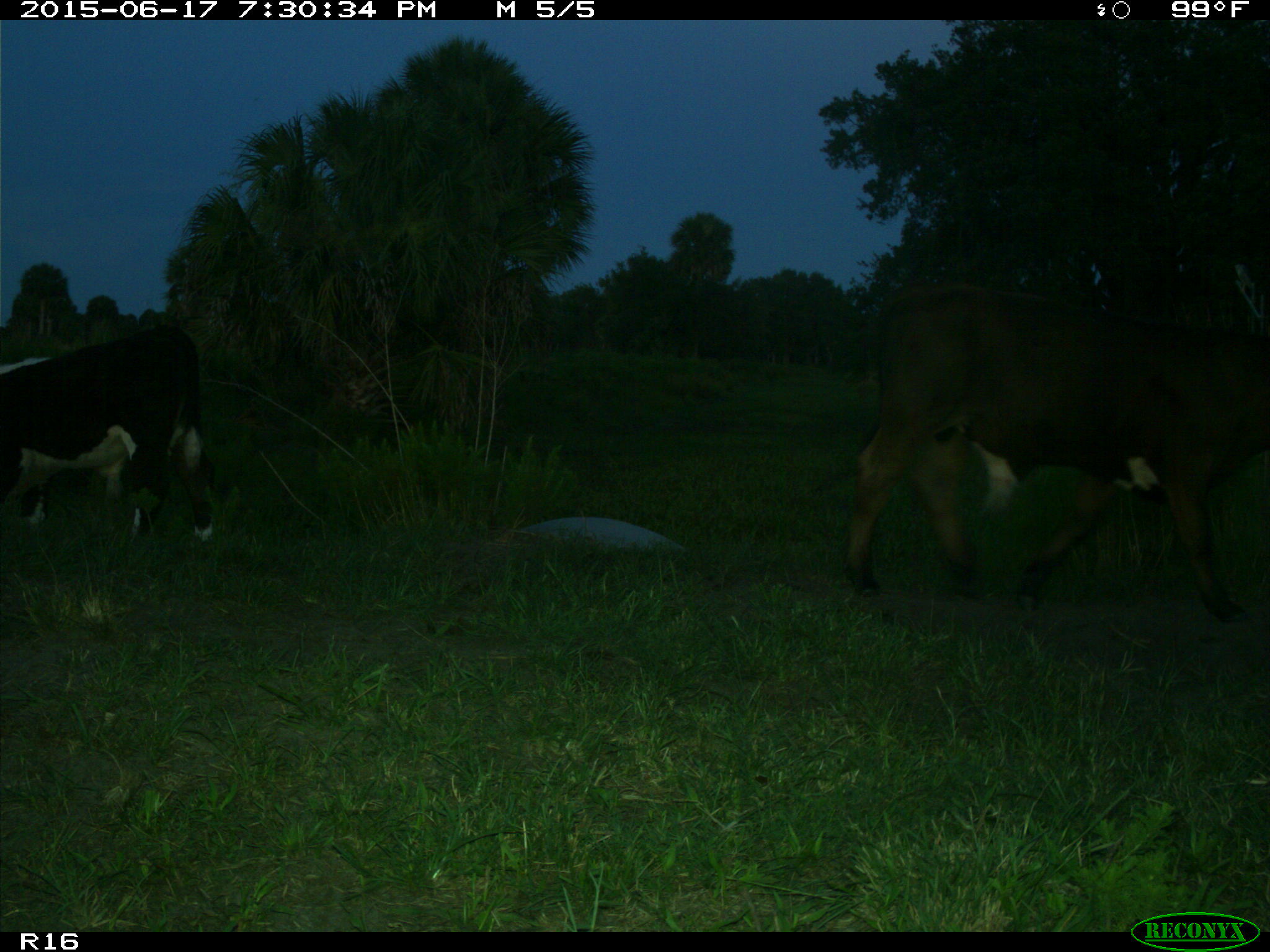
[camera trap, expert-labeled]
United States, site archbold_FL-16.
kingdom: Animalia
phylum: Chordata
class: Mammalia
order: Artiodactyla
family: Bovidae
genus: Bos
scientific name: Bos taurus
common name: domestic cow